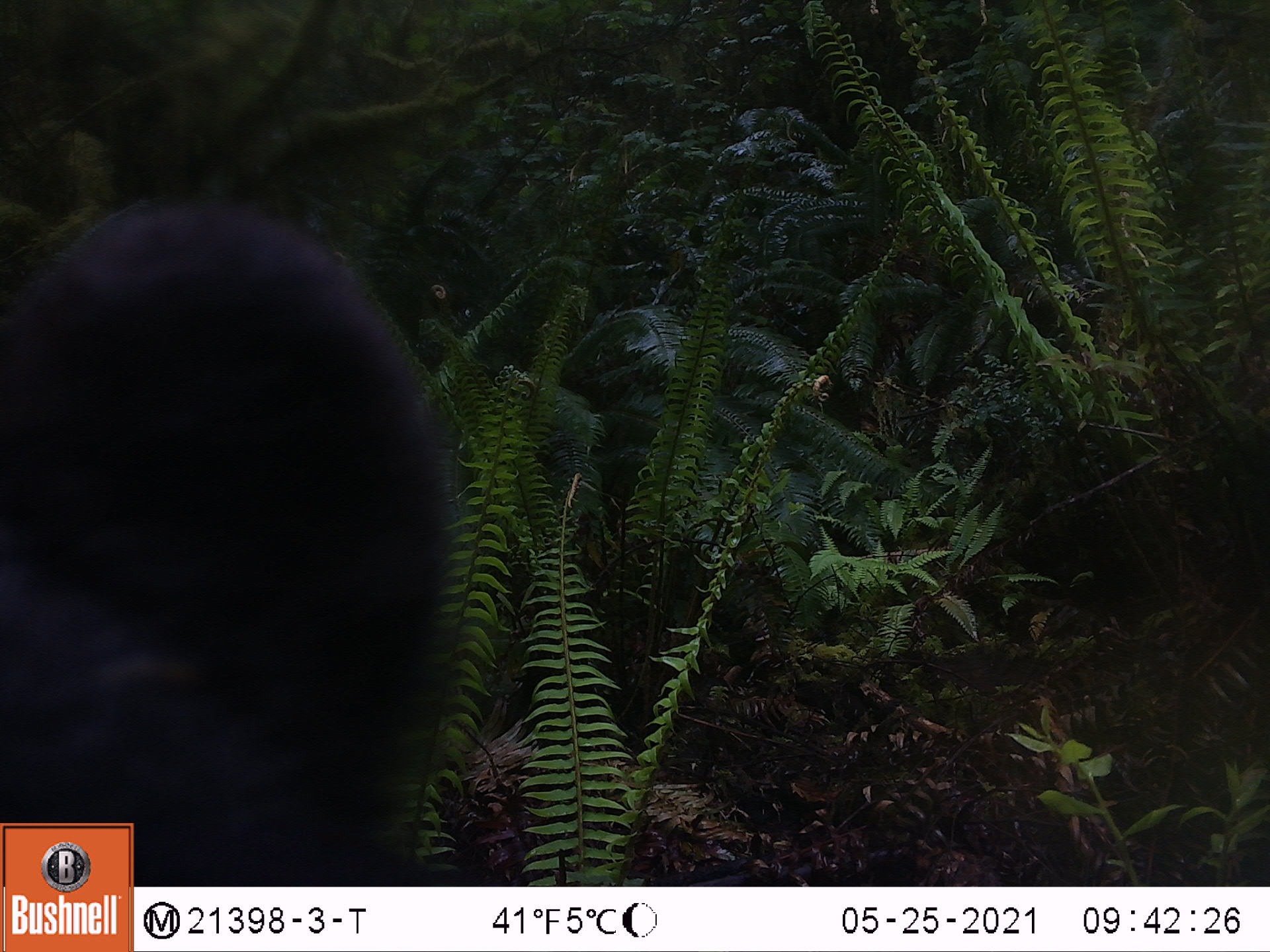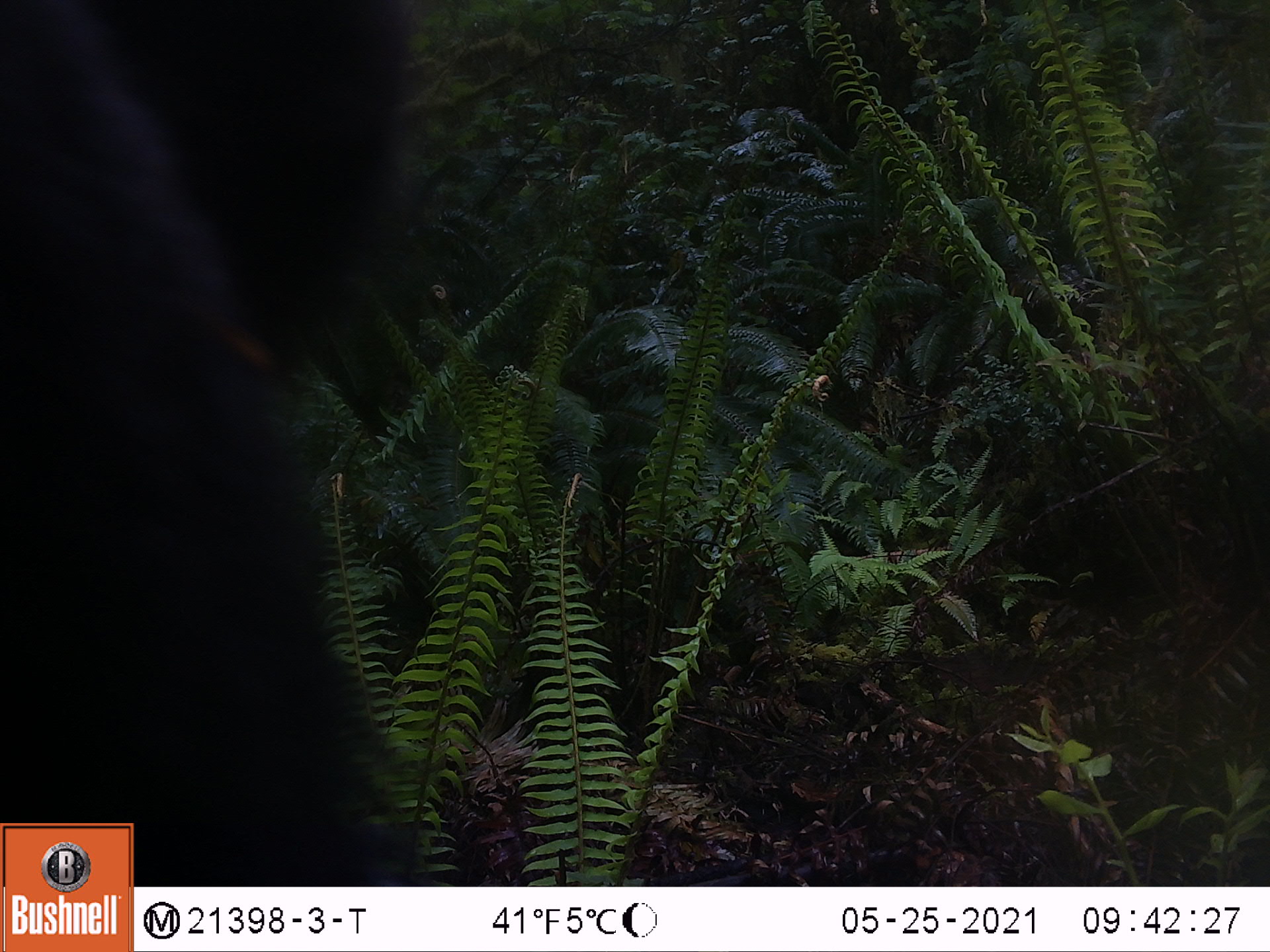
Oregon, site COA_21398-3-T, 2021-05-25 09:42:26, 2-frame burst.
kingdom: Animalia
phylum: Chordata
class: Mammalia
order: Carnivora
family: Ursidae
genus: Ursus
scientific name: Ursus americanus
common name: american black bear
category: black bear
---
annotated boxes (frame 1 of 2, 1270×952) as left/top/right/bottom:
black bear: 0/194/466/814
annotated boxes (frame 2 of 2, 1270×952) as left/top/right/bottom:
black bear: 5/3/480/803